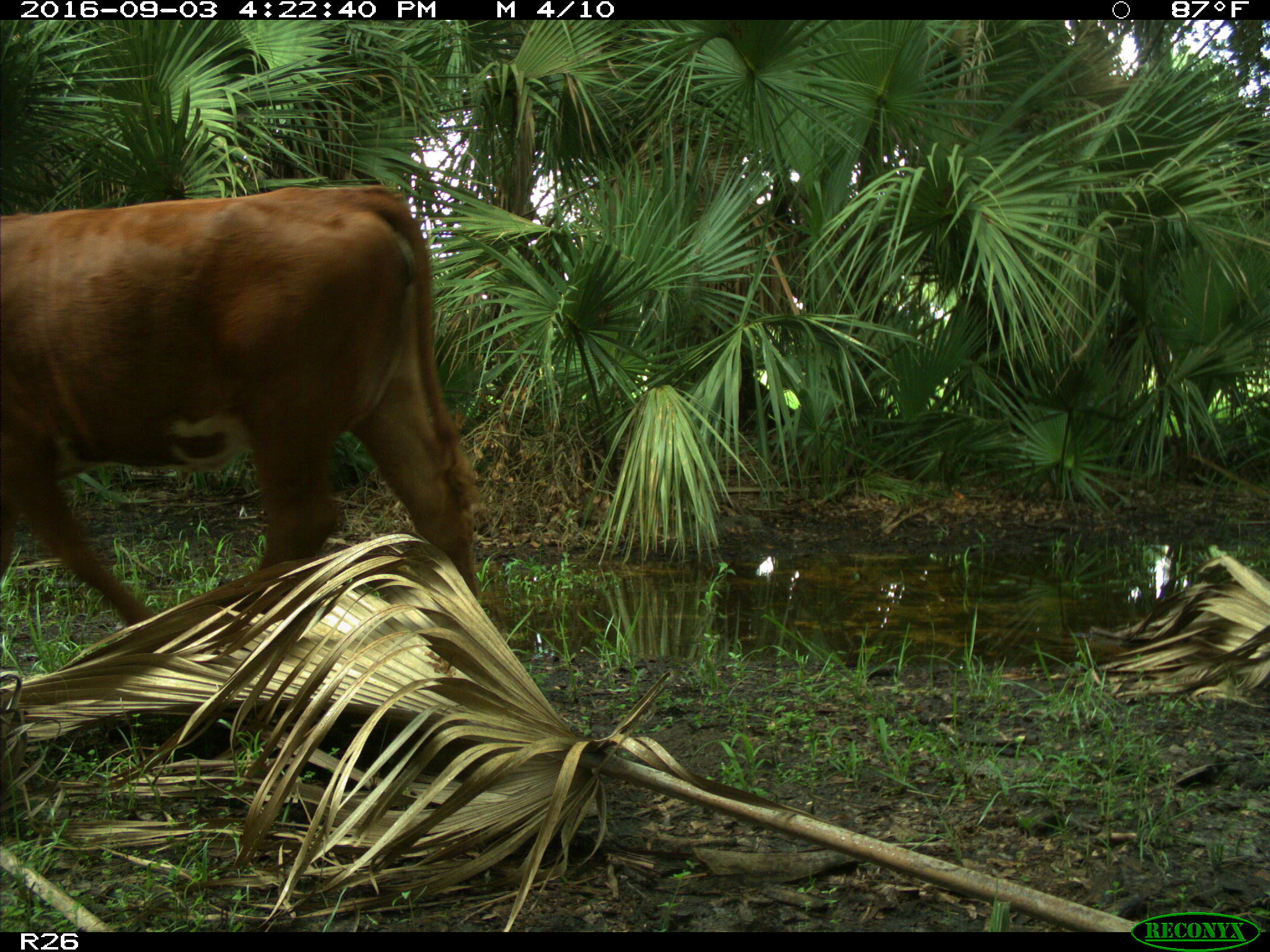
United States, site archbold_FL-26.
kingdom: Animalia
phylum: Chordata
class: Mammalia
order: Artiodactyla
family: Bovidae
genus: Bos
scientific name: Bos taurus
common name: domestic cow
Bos taurus (domestic cow).